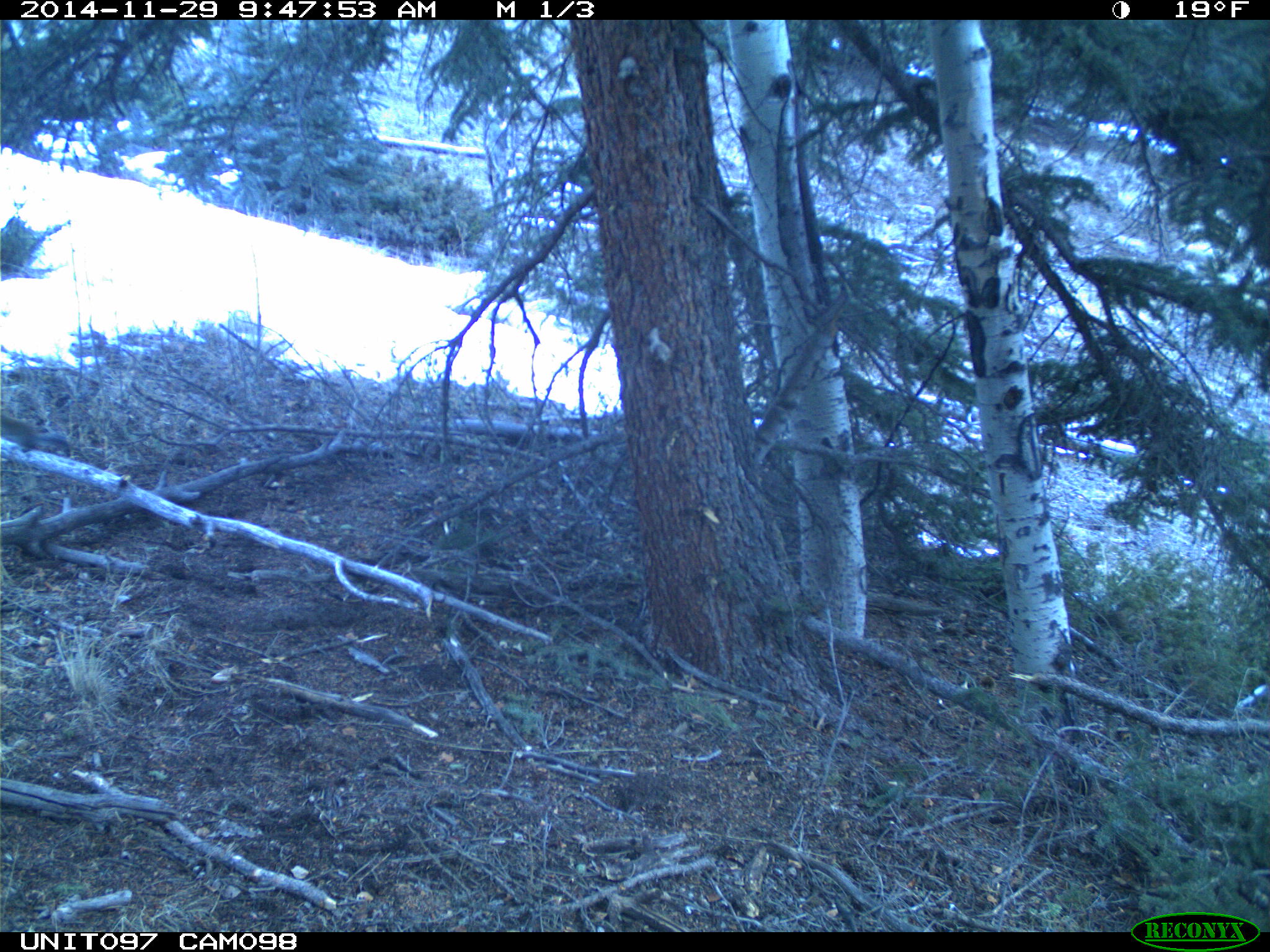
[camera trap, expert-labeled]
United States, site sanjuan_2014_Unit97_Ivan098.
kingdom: Animalia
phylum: Chordata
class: Mammalia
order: Rodentia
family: Sciuridae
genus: Tamiasciurus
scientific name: Tamiasciurus hudsonicus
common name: american red squirrel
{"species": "Tamiasciurus hudsonicus (american red squirrel)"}